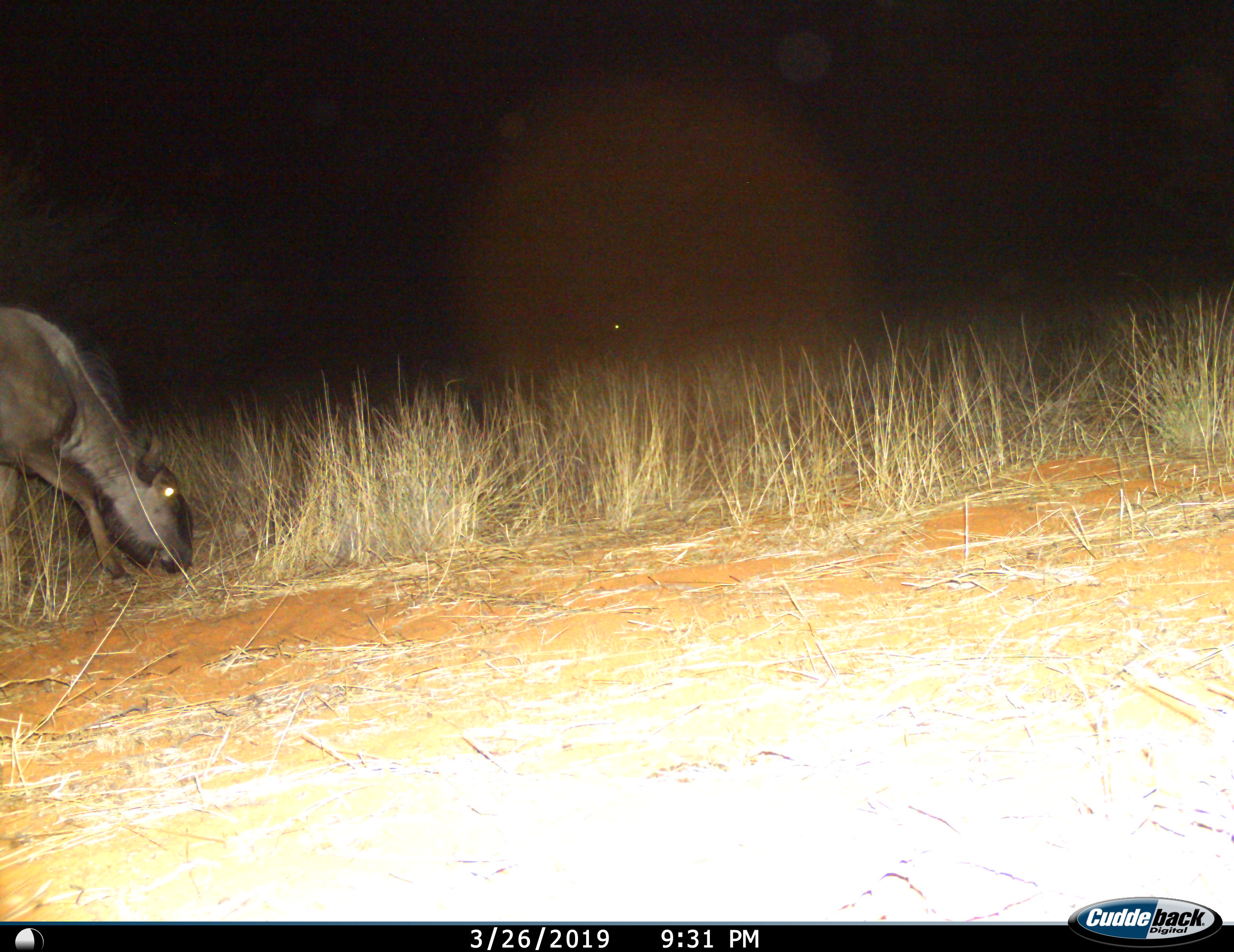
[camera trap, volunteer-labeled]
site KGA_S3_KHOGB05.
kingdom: Animalia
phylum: Chordata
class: Mammalia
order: Artiodactyla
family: Bovidae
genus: Connochaetes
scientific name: Connochaetes taurinus taurinus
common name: blue wildebeest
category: wildebeestblue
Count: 1.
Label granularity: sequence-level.